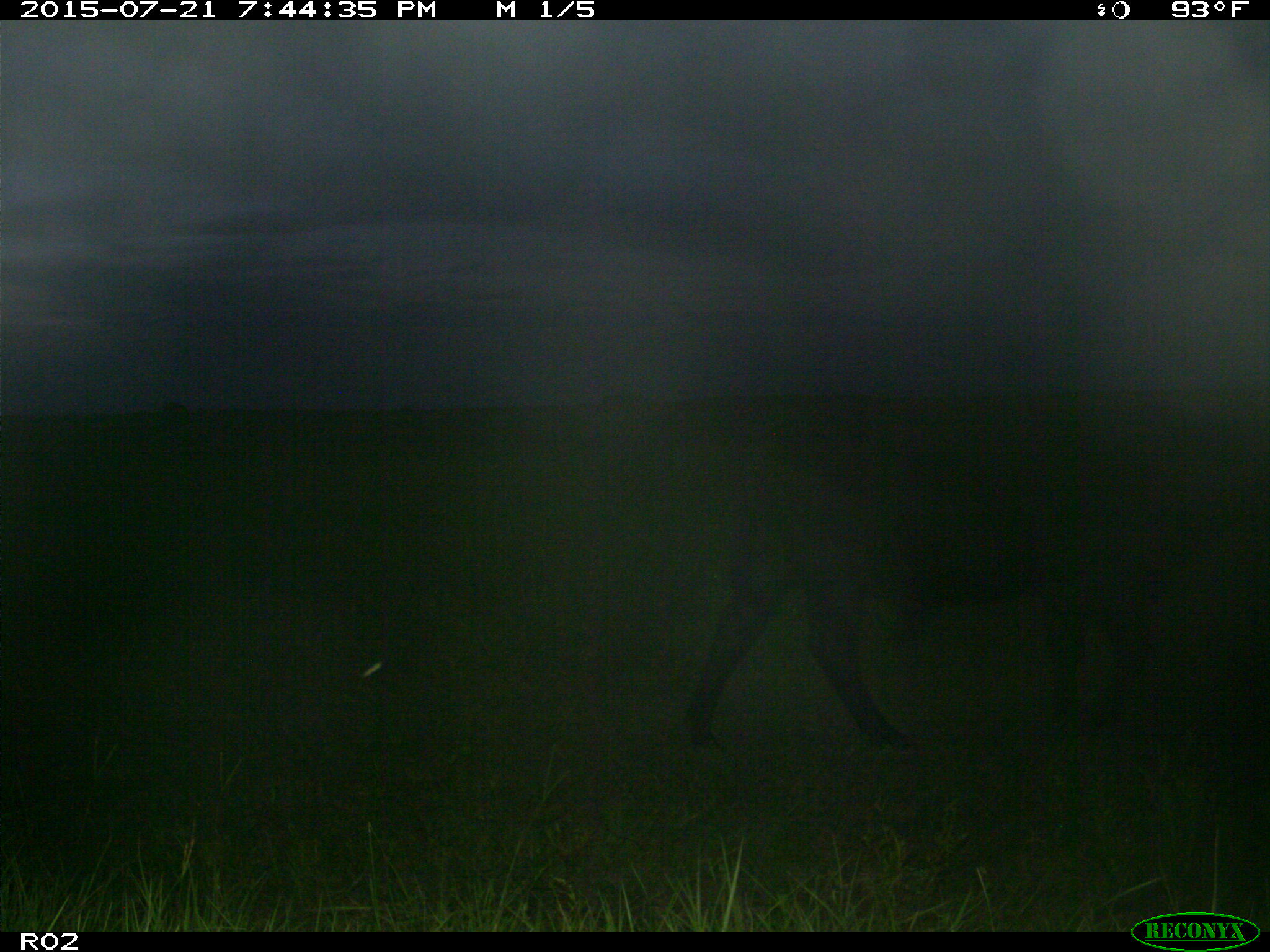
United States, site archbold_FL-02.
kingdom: Animalia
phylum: Chordata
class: Mammalia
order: Artiodactyla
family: Bovidae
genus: Bos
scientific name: Bos taurus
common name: domestic cow